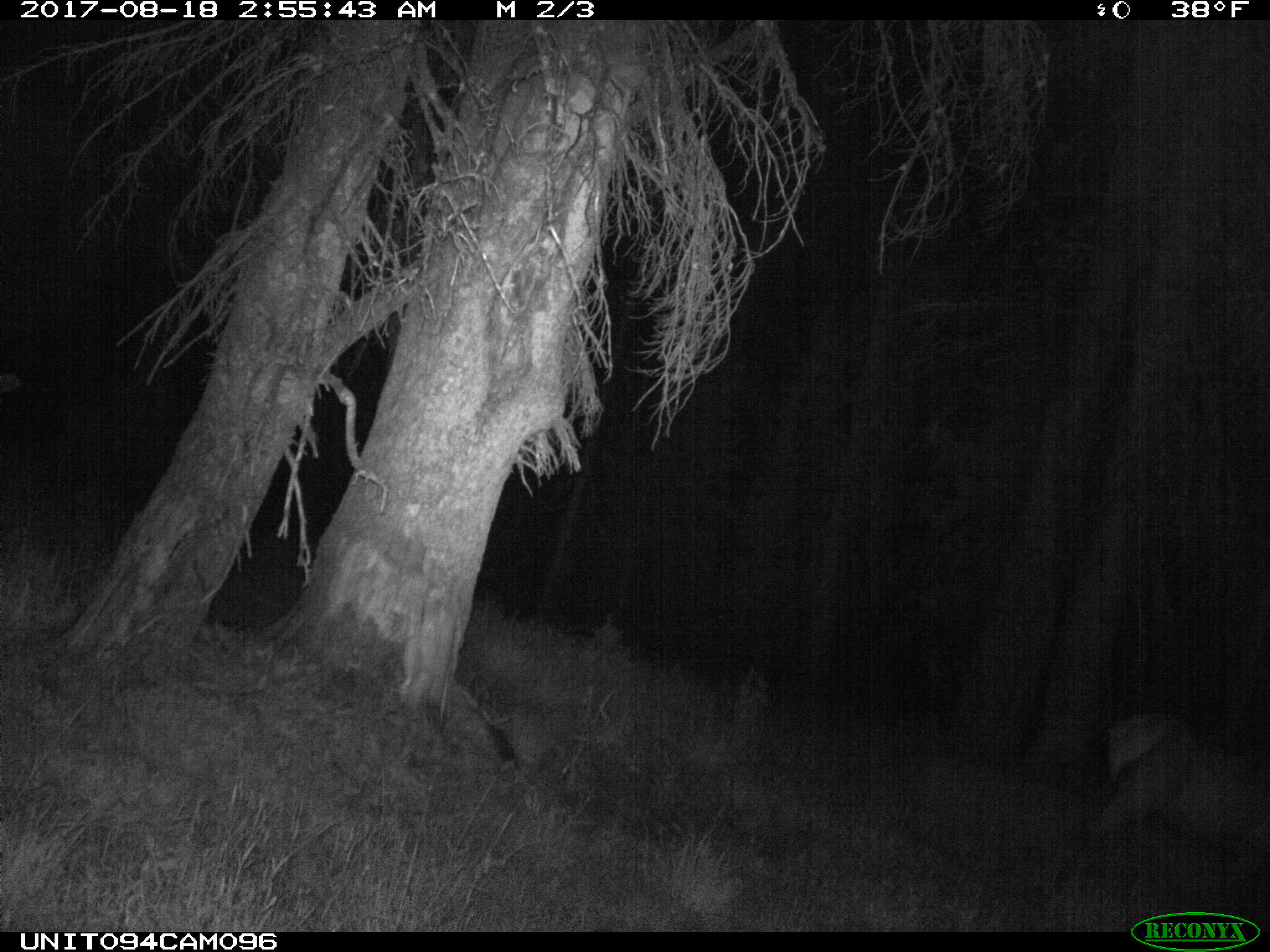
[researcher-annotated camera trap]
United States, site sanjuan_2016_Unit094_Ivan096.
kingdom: Animalia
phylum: Chordata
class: Mammalia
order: Artiodactyla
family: Cervidae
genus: Cervus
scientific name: Cervus elaphus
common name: red deer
Cervus elaphus (red deer).